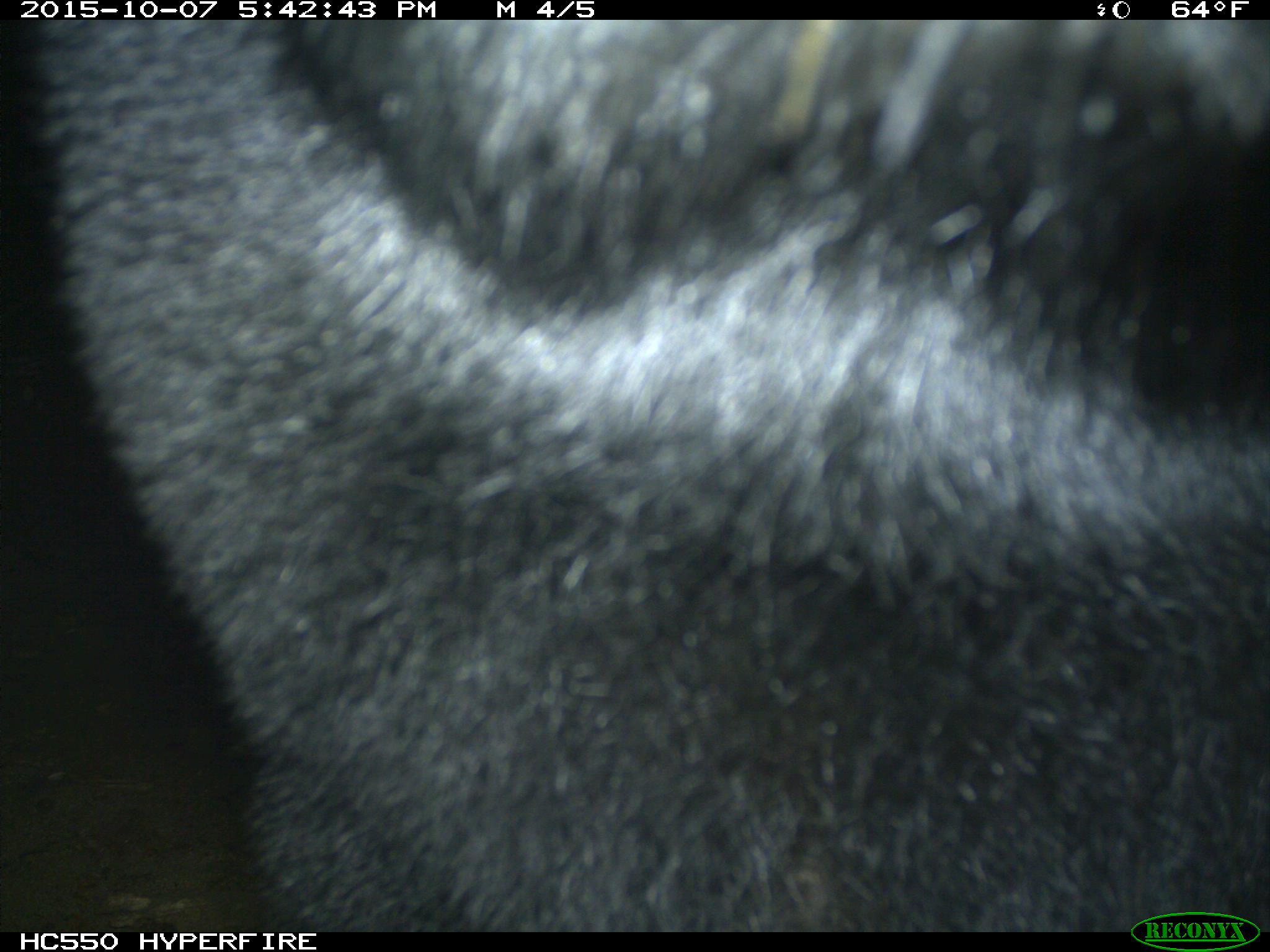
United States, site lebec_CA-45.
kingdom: Animalia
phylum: Chordata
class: Mammalia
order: Carnivora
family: Ursidae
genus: Ursus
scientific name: Ursus americanus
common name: american black bear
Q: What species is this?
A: Ursus americanus (american black bear).